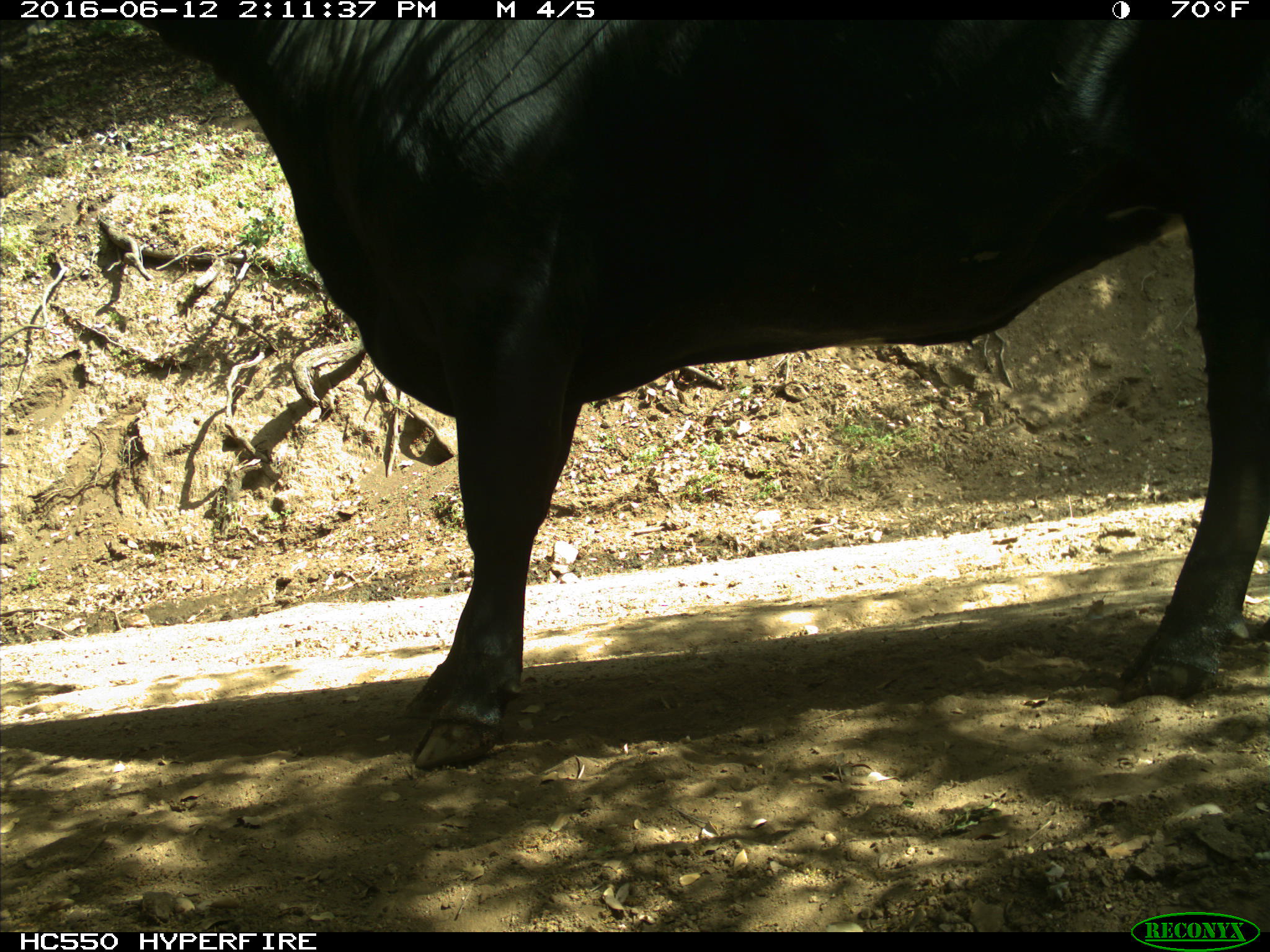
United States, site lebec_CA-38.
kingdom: Animalia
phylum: Chordata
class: Mammalia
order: Artiodactyla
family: Bovidae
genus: Bos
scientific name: Bos taurus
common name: domestic cow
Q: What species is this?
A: Bos taurus (domestic cow).